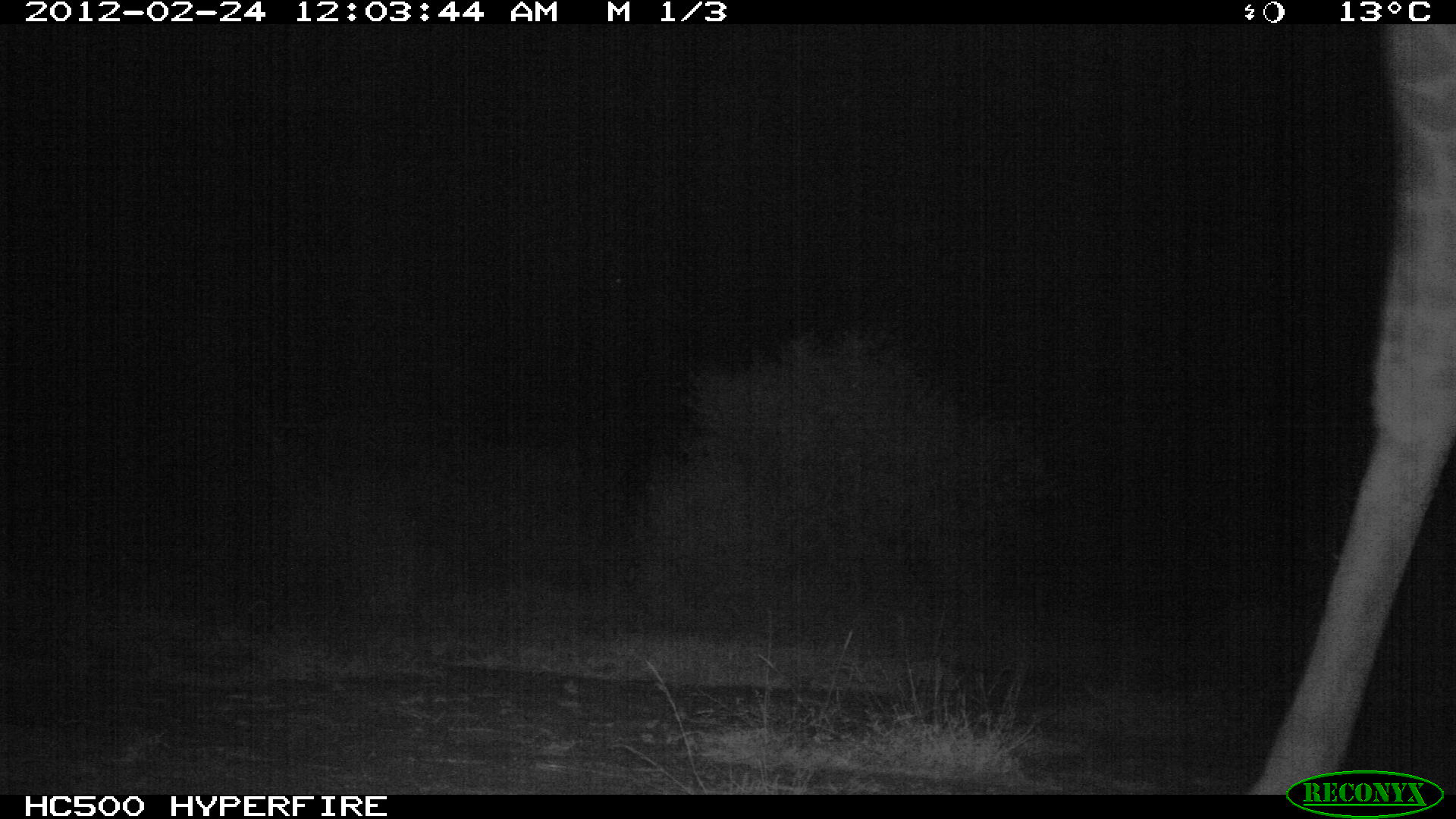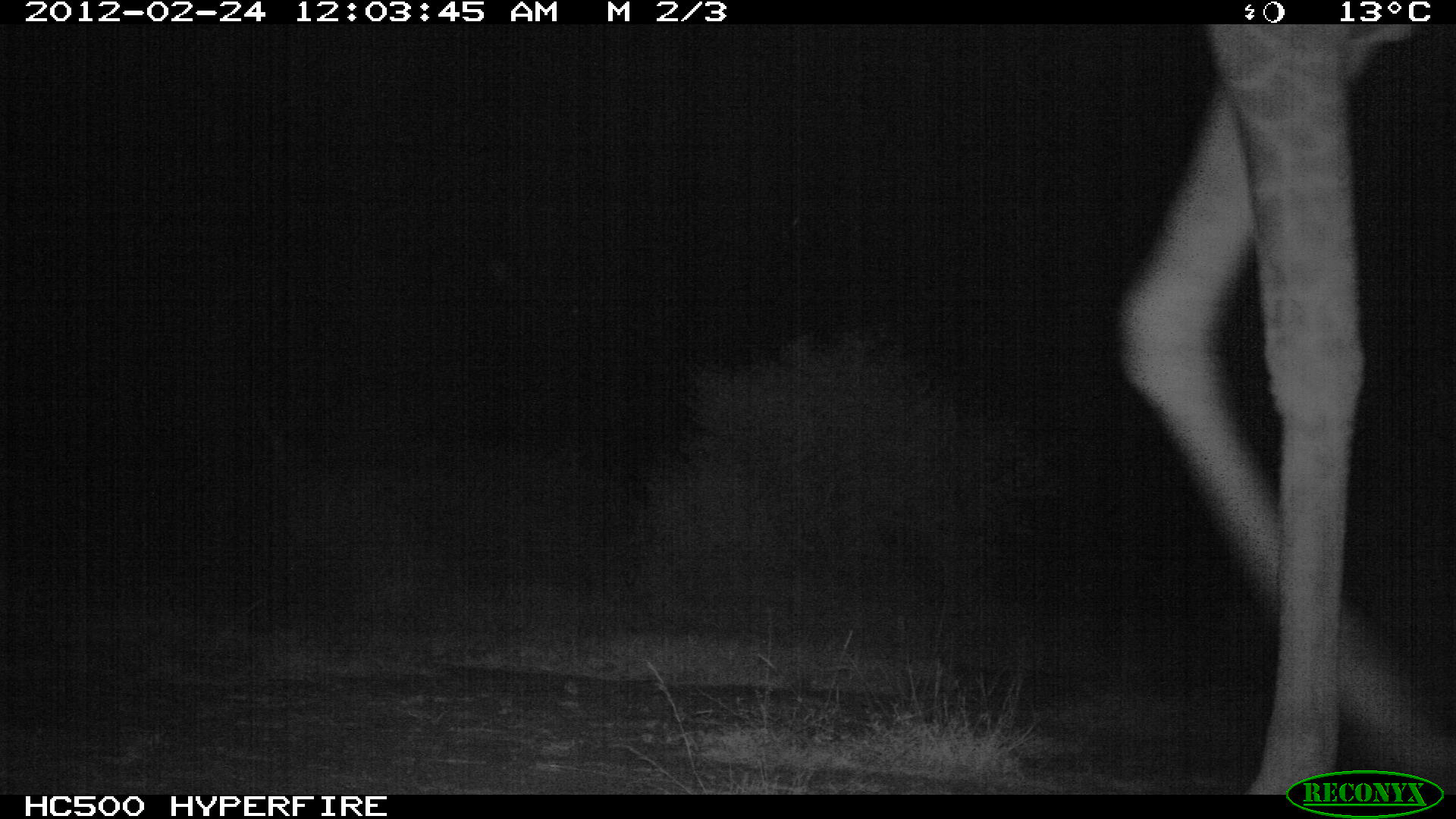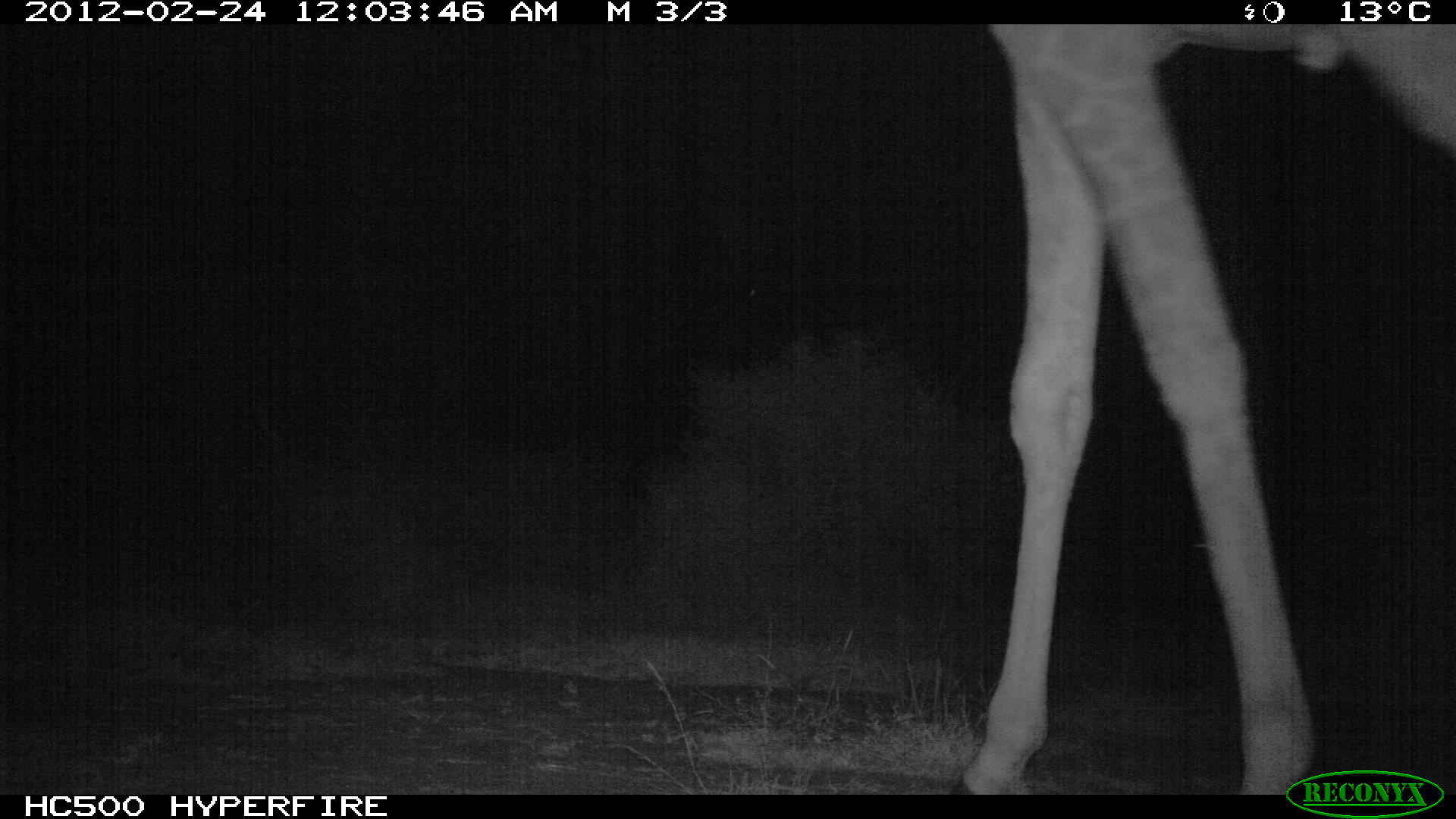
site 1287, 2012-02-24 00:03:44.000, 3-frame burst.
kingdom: Animalia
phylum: Chordata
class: Mammalia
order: Artiodactyla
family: Giraffidae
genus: Giraffa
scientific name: Giraffa camelopardalis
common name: giraffe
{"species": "Giraffa camelopardalis (giraffe)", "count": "1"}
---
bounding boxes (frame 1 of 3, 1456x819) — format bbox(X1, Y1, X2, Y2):
giraffa camelopardalis: bbox(1245, 19, 1455, 794)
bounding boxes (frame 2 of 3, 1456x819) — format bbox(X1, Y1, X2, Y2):
giraffa camelopardalis: bbox(1108, 24, 1452, 795)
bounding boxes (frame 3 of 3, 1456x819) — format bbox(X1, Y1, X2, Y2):
giraffa camelopardalis: bbox(945, 22, 1454, 795)